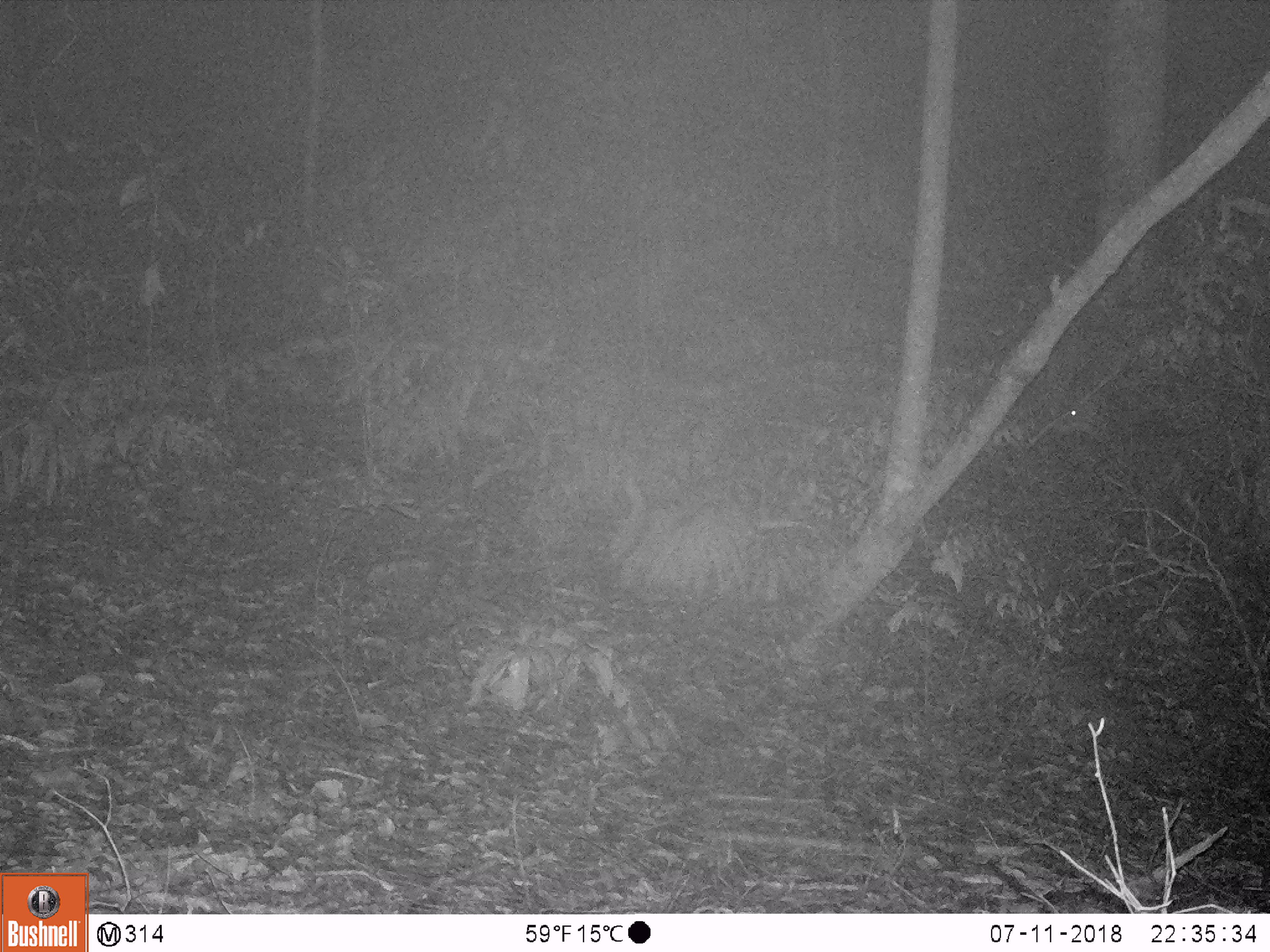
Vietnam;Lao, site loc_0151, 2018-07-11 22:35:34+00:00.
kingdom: Animalia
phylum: Chordata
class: Mammalia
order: Artiodactyla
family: Cervidae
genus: Muntiacus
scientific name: Muntiacus rooseveltorum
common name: roosevelt's muntjac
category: roosevelts muntjac group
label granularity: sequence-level